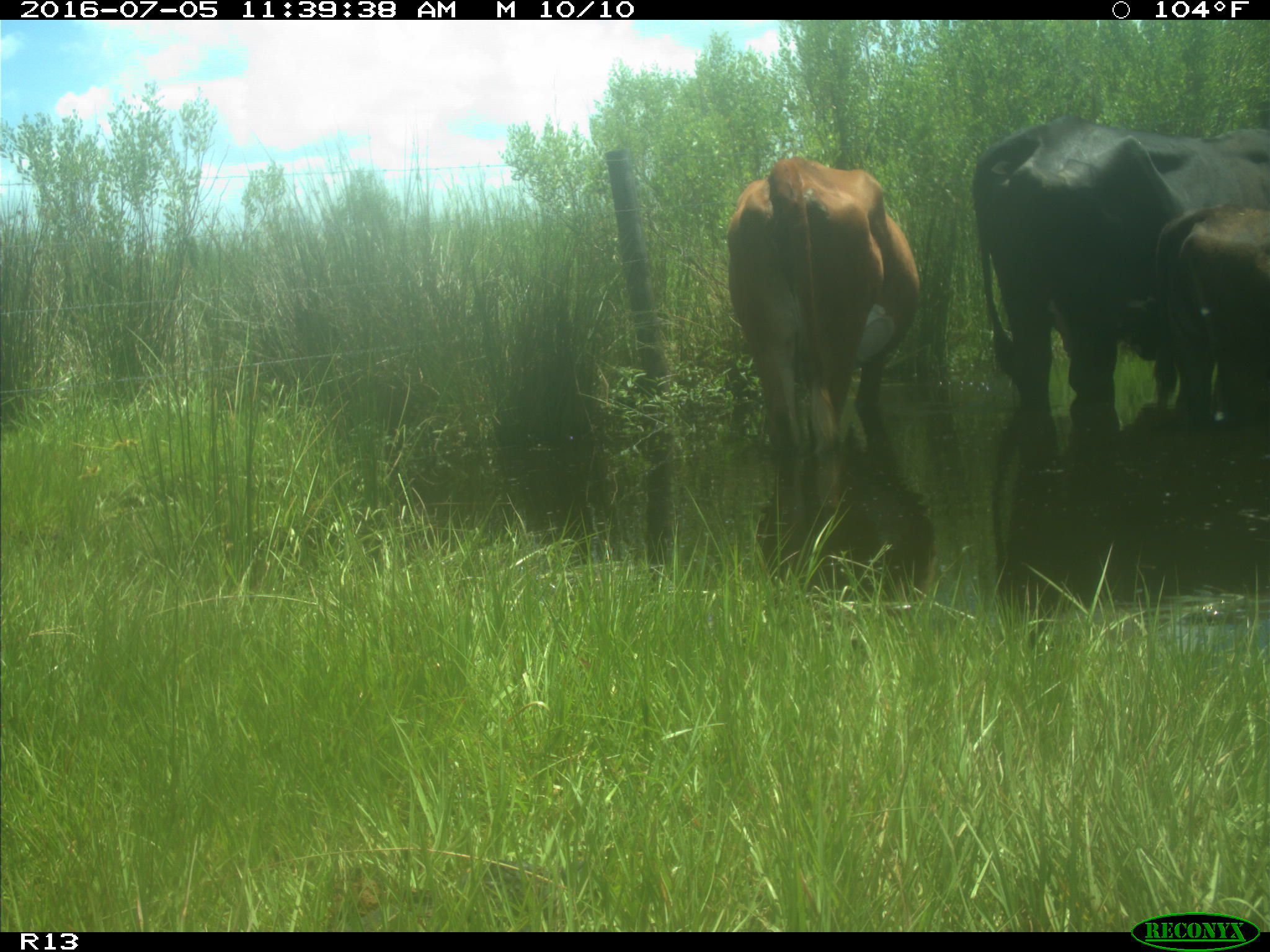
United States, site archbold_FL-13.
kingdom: Animalia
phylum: Chordata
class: Mammalia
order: Artiodactyla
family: Bovidae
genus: Bos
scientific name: Bos taurus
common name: domestic cow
Bos taurus (domestic cow).